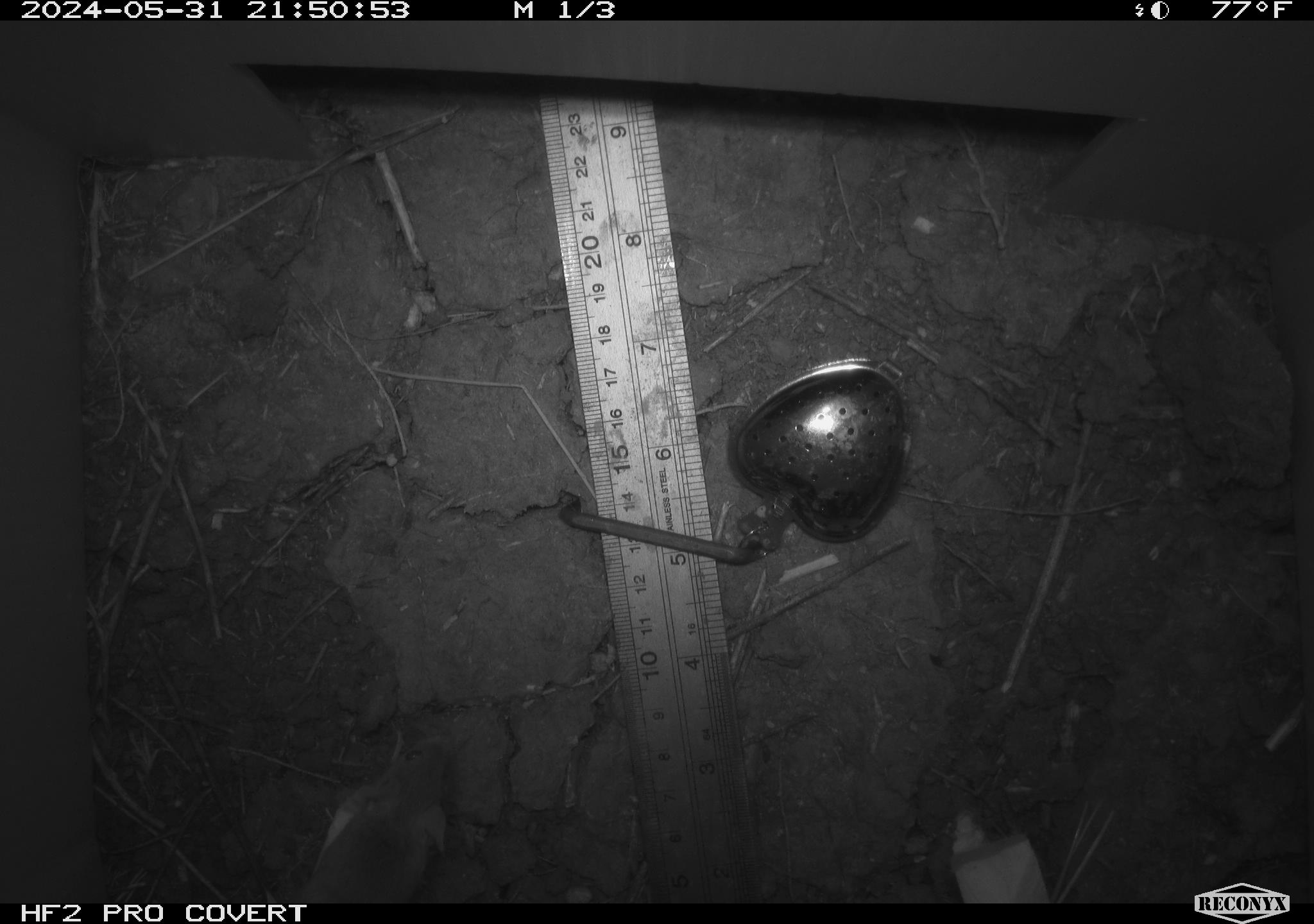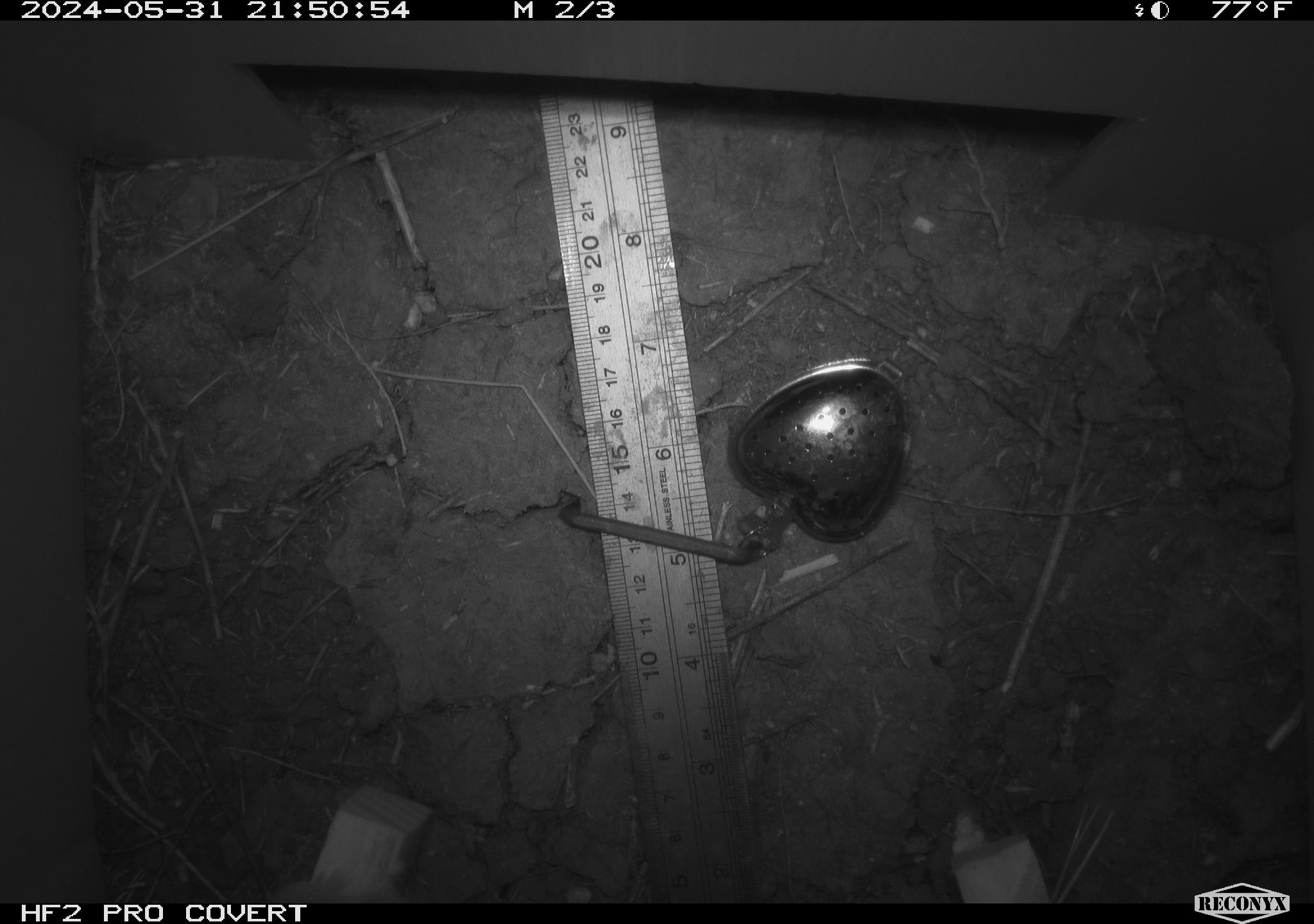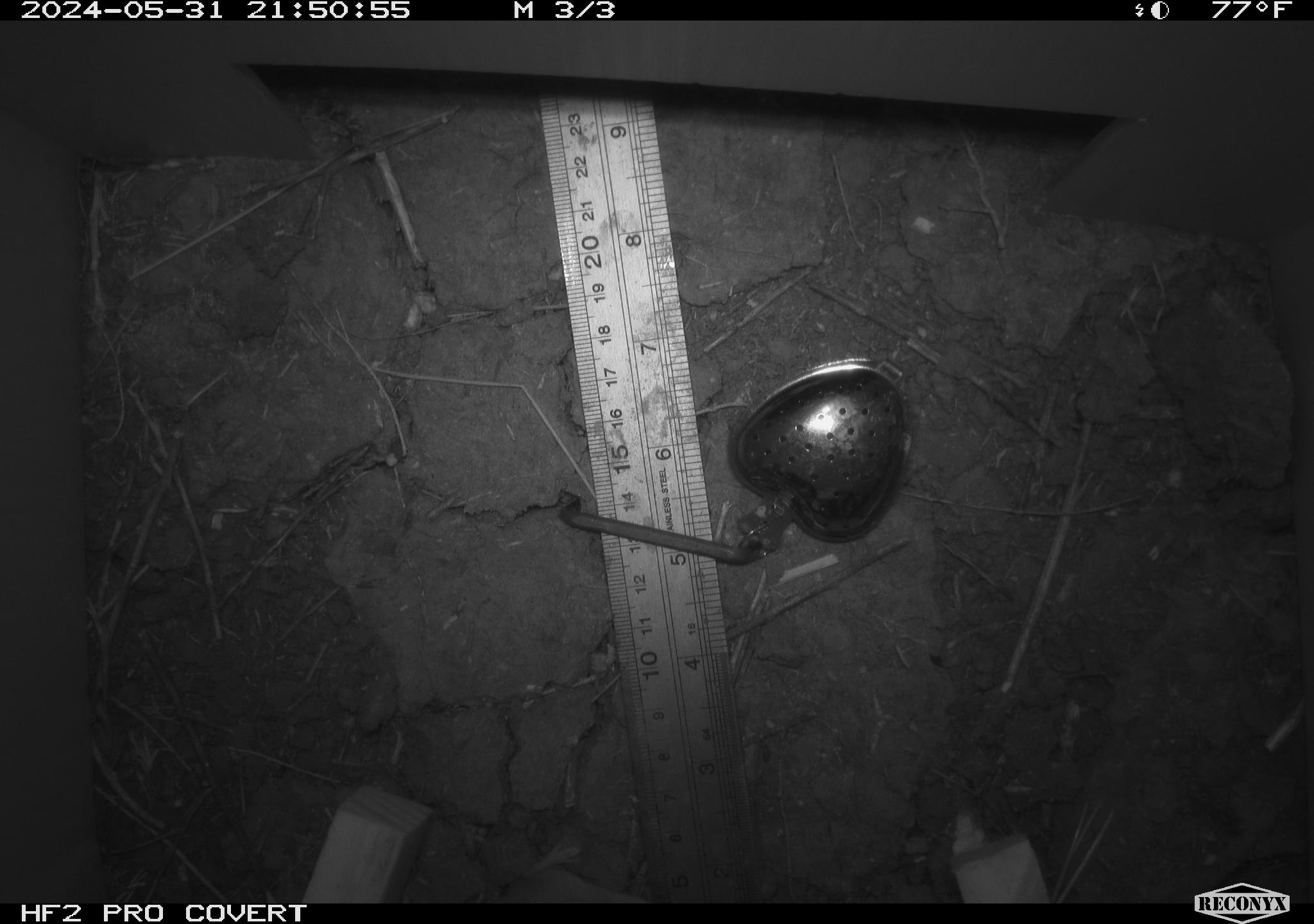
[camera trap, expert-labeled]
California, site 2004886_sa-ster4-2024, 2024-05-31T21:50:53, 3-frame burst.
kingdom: Animalia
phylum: Chordata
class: Mammalia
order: Rodentia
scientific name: Rodentia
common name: mouse species